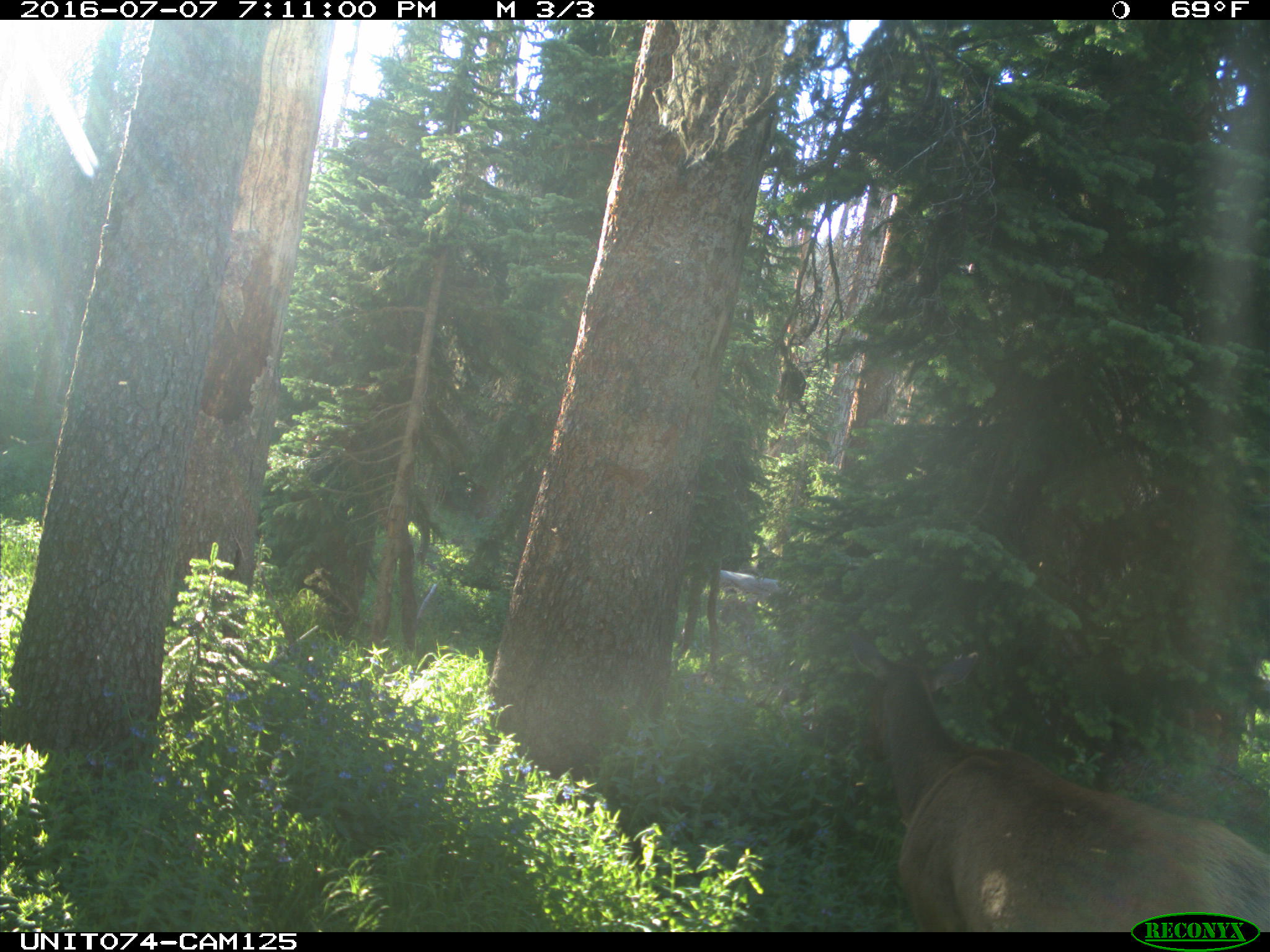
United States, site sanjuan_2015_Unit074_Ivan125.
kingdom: Animalia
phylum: Chordata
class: Mammalia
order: Artiodactyla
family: Cervidae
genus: Cervus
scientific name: Cervus elaphus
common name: red deer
Cervus elaphus (red deer).